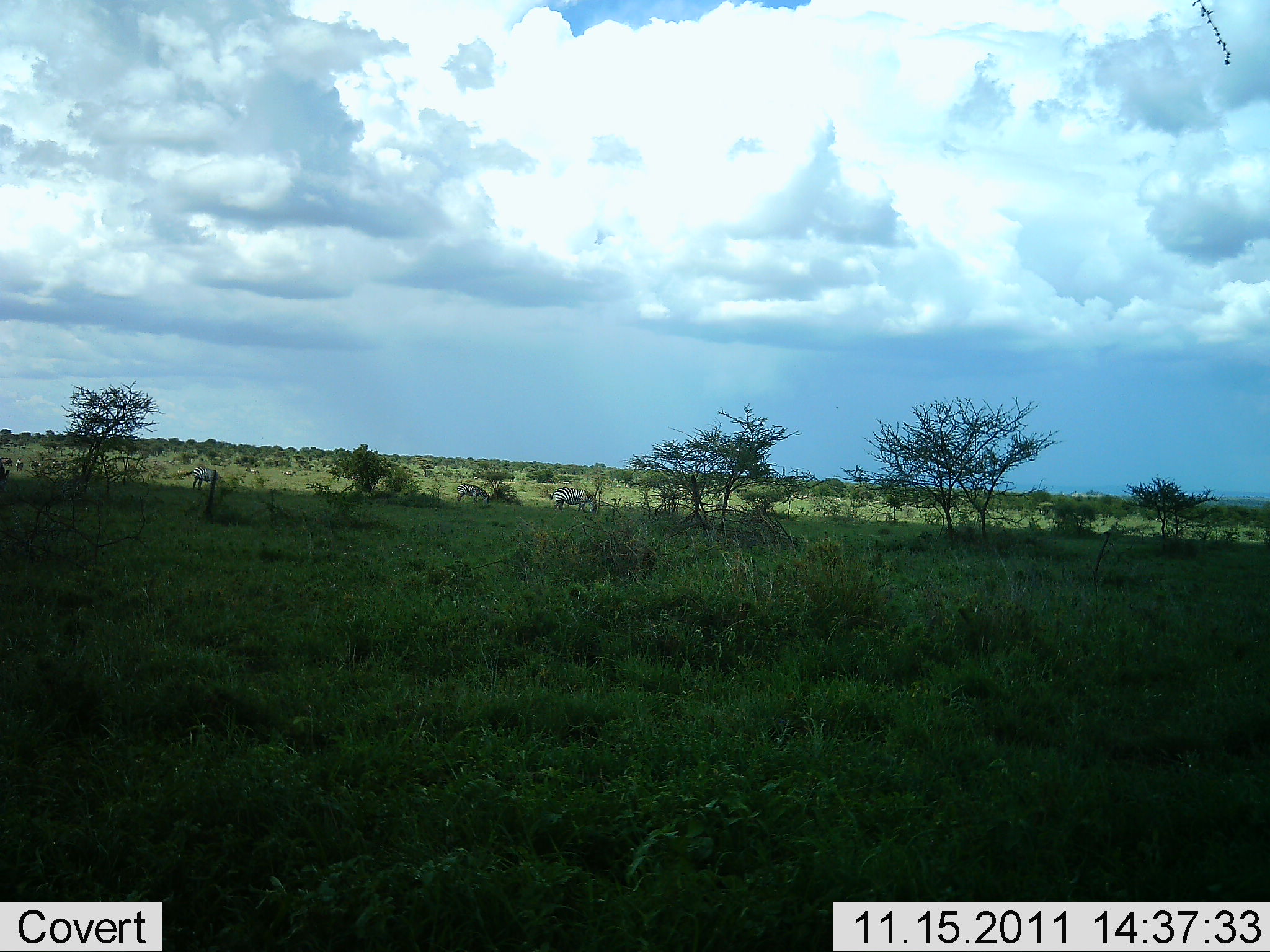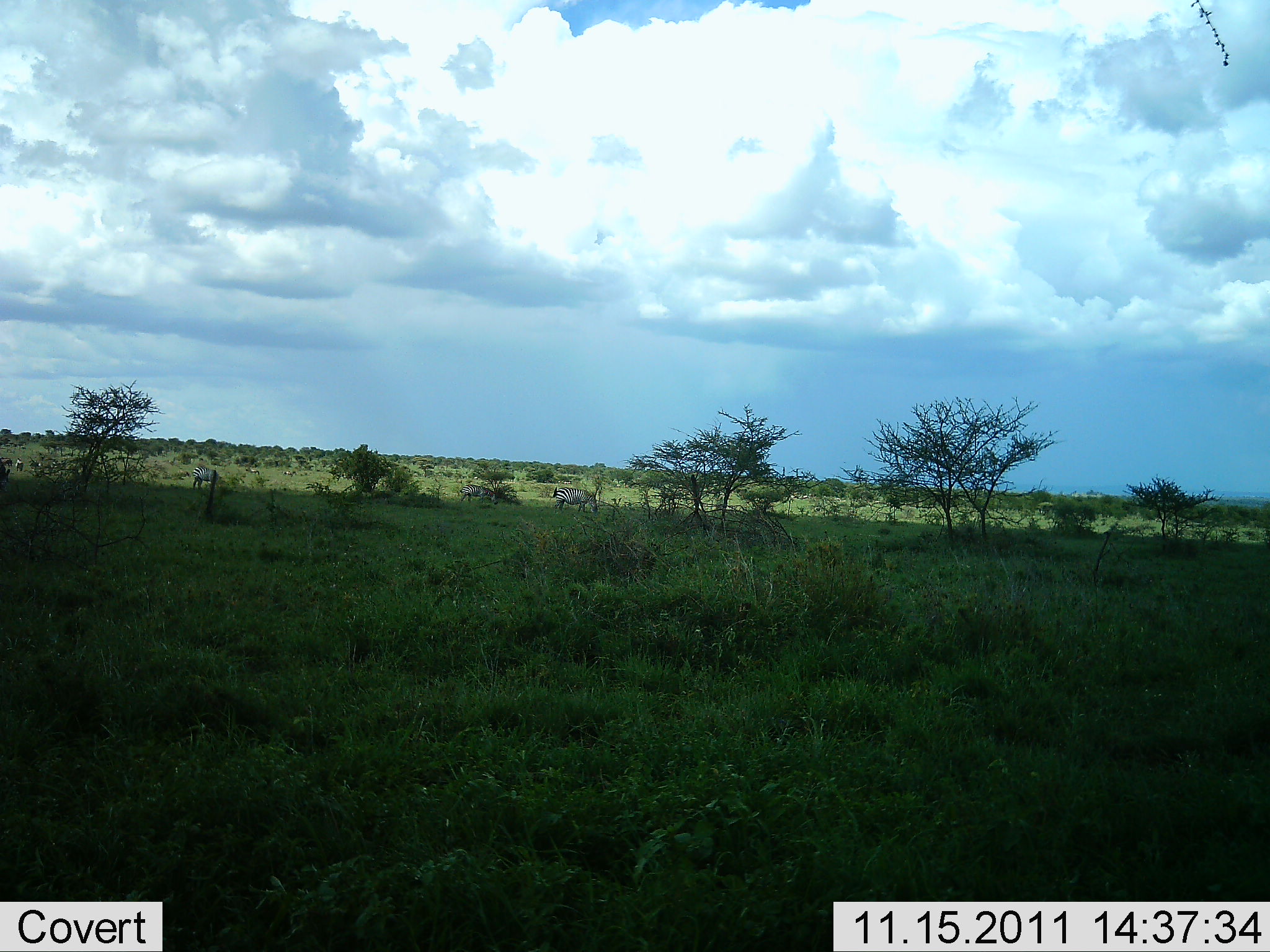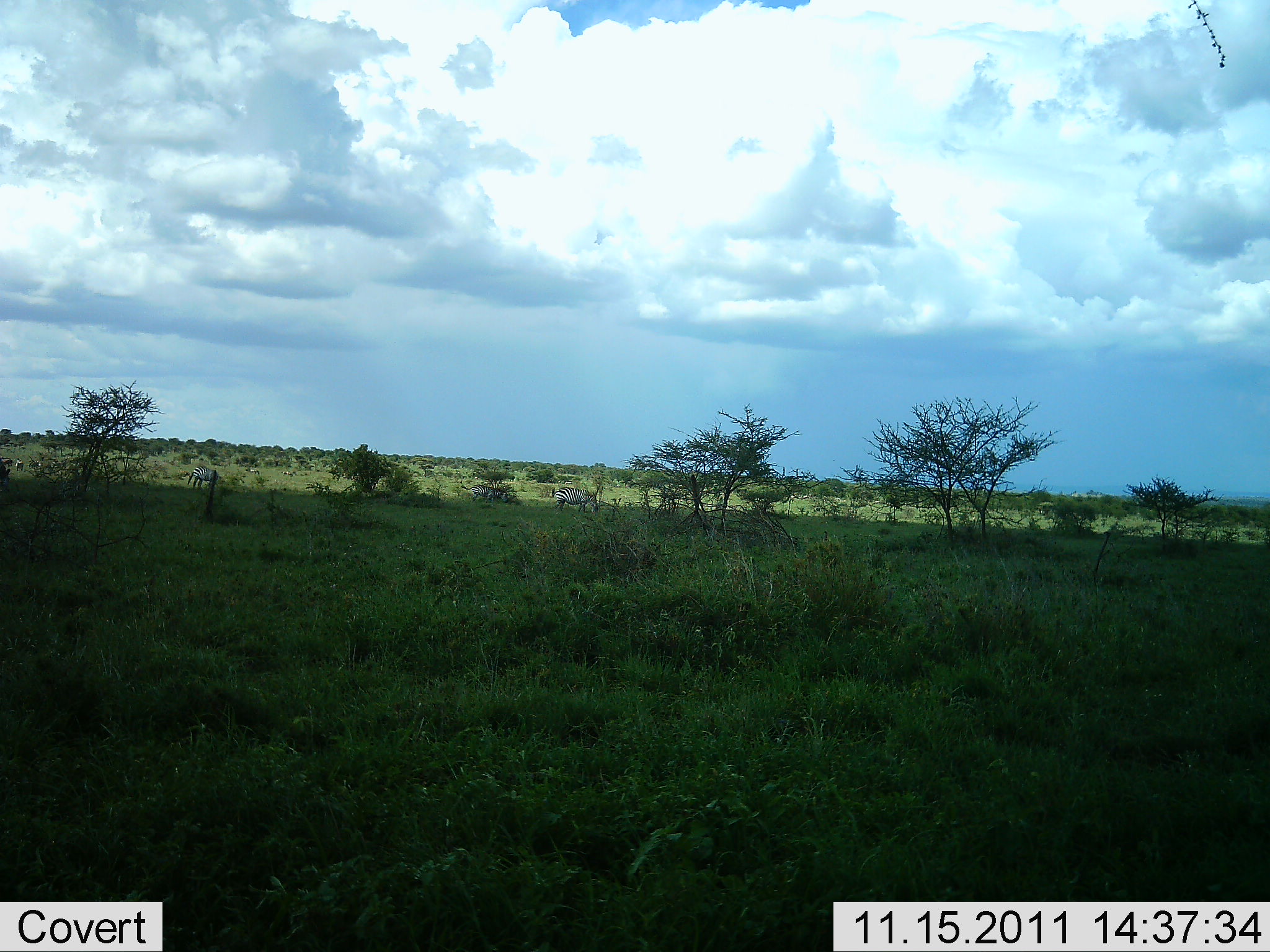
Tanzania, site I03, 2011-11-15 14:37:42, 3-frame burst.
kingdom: Animalia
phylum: Chordata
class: Mammalia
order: Perissodactyla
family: Equidae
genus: Equus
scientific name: Equus quagga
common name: plains zebra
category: zebra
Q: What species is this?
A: Zebra (plains zebra) (Equus quagga).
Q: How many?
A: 3.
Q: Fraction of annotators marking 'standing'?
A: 43%.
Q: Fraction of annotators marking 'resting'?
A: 0%.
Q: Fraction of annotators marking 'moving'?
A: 36%.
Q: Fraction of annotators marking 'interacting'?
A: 0%.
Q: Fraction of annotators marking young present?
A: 0%.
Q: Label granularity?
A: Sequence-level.